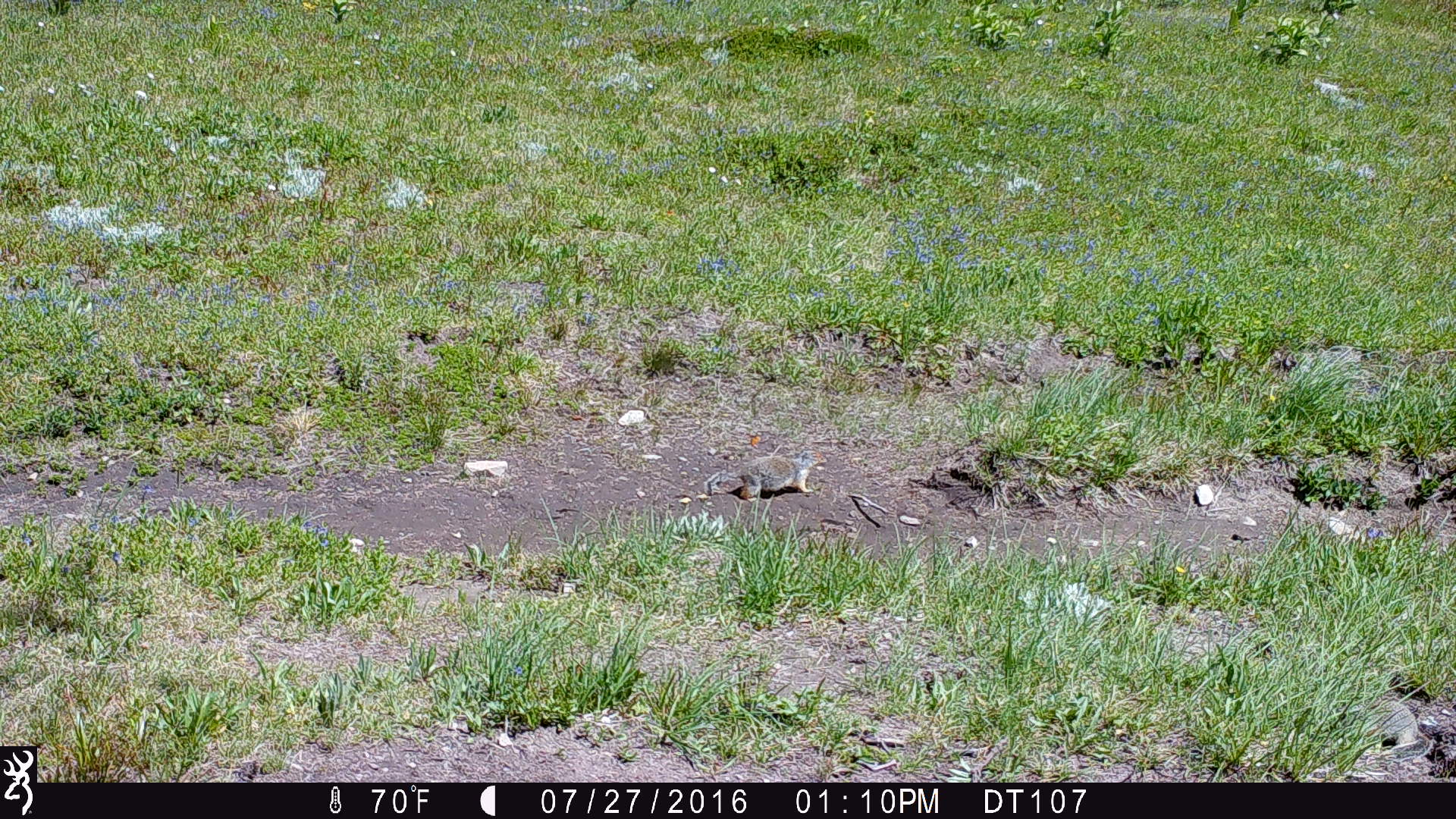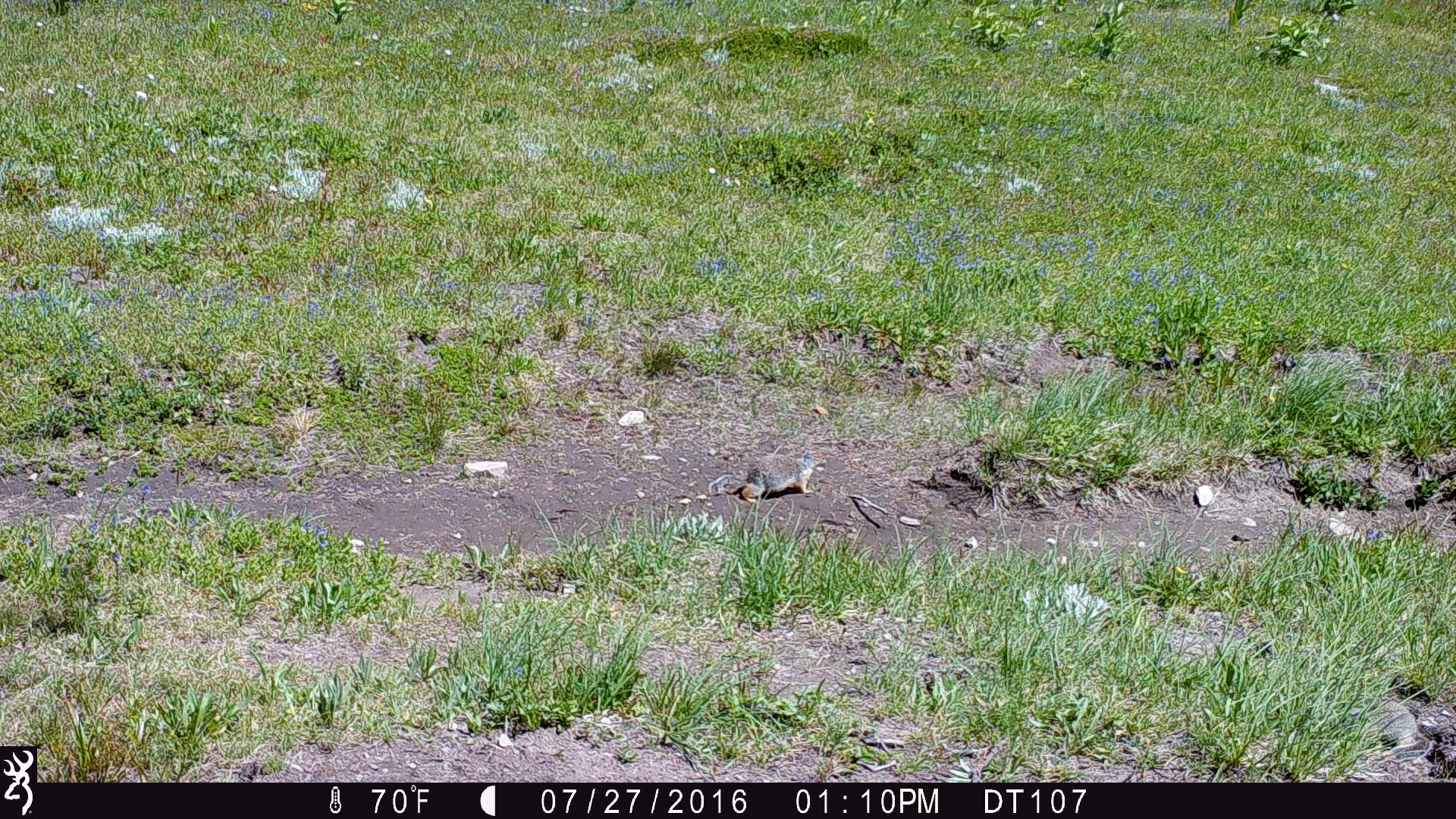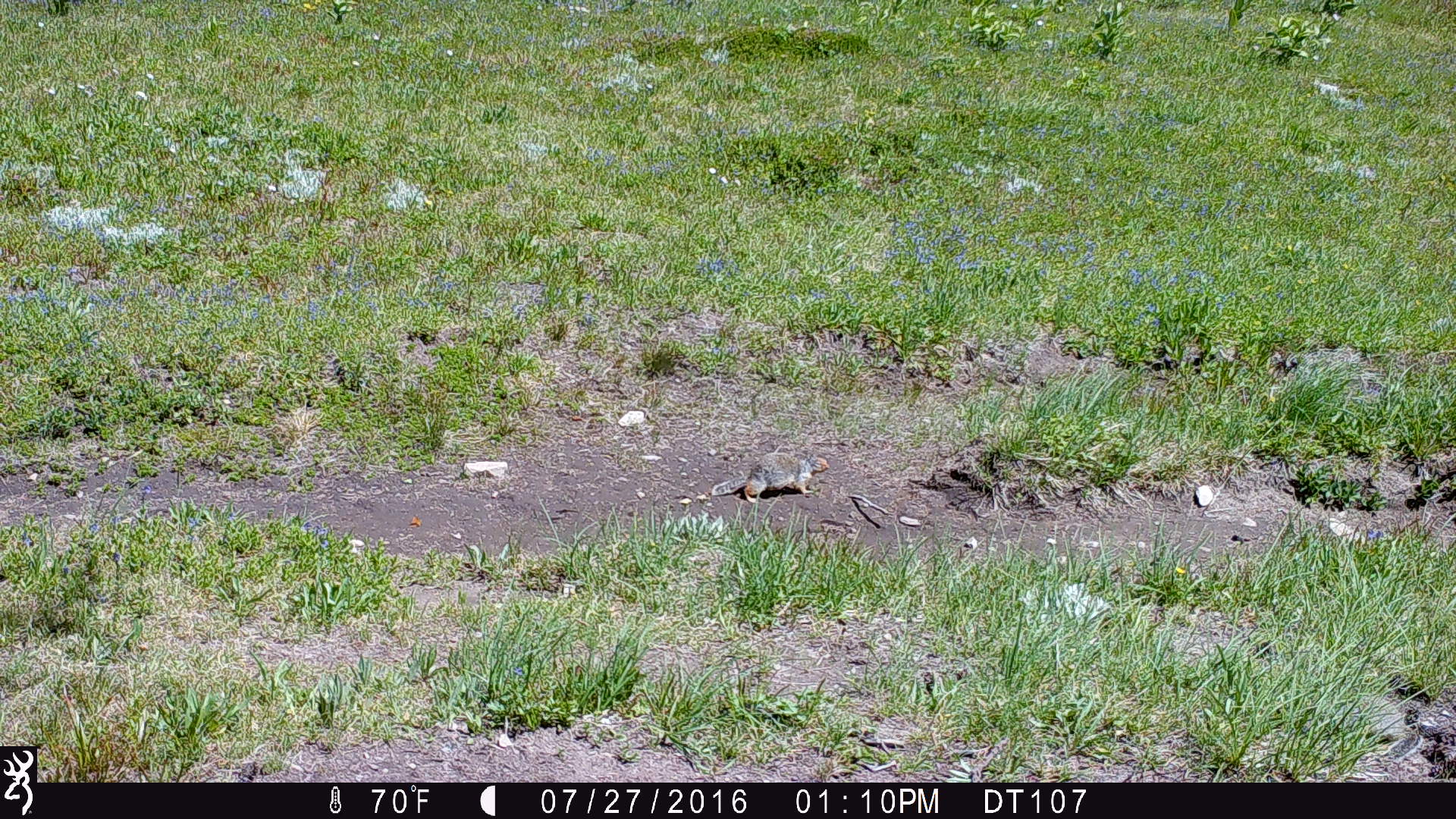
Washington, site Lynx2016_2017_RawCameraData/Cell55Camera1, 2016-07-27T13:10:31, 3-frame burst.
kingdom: Animalia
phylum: Chordata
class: Mammalia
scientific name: Mammalia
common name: small mammal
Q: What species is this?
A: Small mammal (Mammalia).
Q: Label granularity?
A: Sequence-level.